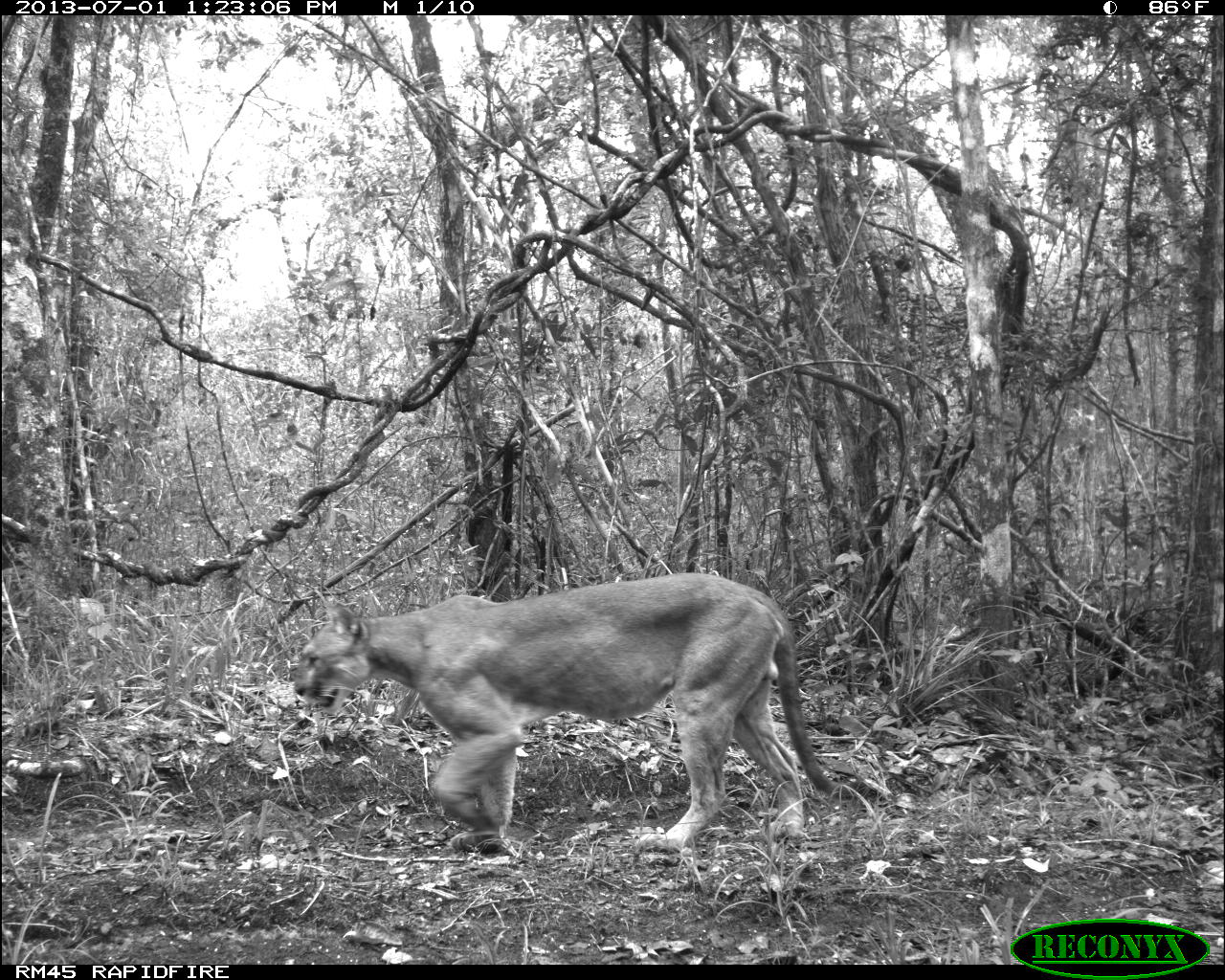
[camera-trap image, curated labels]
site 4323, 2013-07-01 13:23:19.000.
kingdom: Animalia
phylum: Chordata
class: Mammalia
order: Carnivora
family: Felidae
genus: Puma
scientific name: Puma concolor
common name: mountain lion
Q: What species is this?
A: Puma concolor (mountain lion).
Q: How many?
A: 1.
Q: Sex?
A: Male.